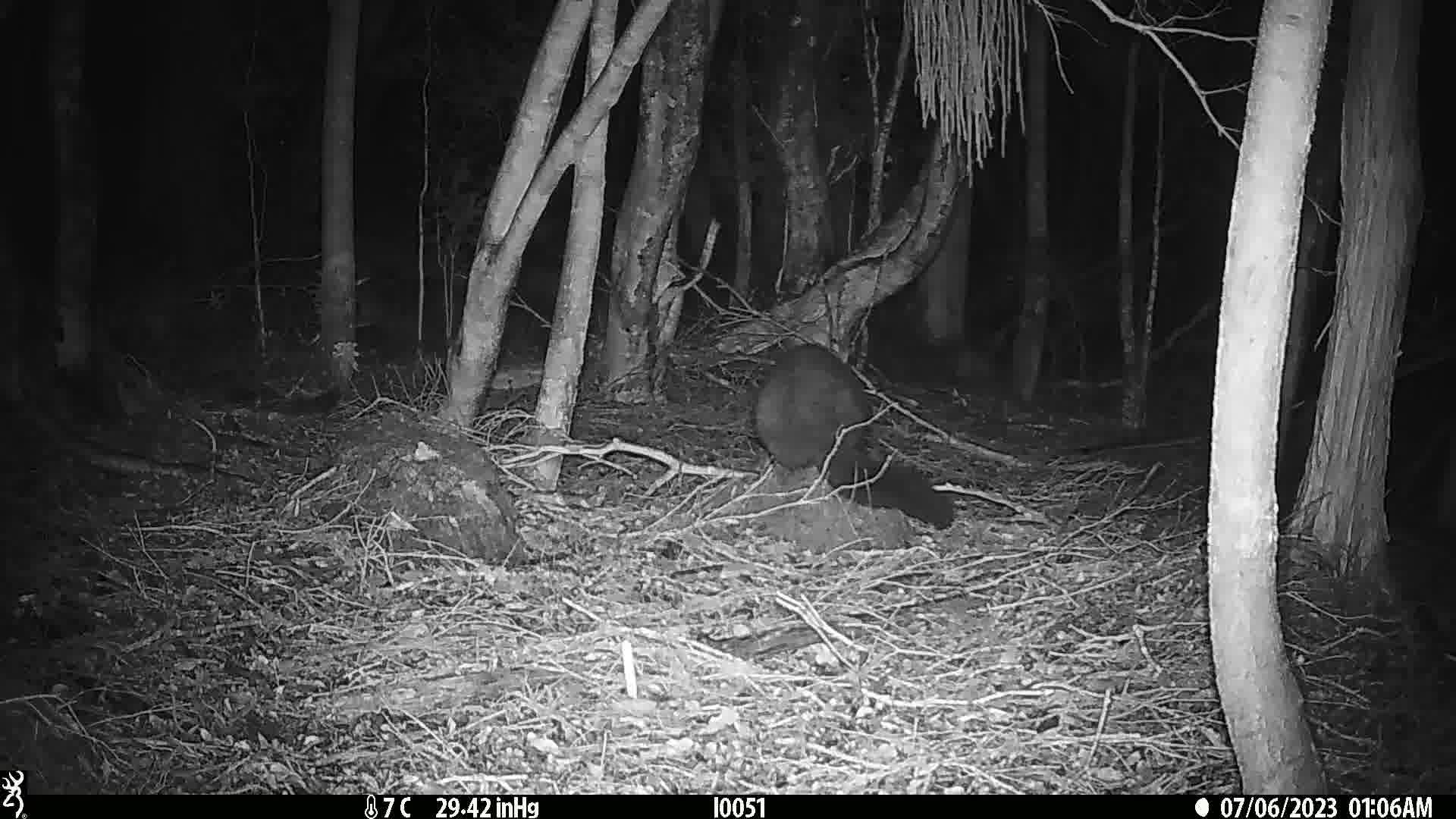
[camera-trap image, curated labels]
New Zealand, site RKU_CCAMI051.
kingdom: Animalia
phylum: Chordata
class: Mammalia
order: Diprotodontia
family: Phalangeridae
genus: Trichosurus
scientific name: Trichosurus vulpecula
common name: common brushtail possum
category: possum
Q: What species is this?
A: Possum (common brushtail possum) (Trichosurus vulpecula).